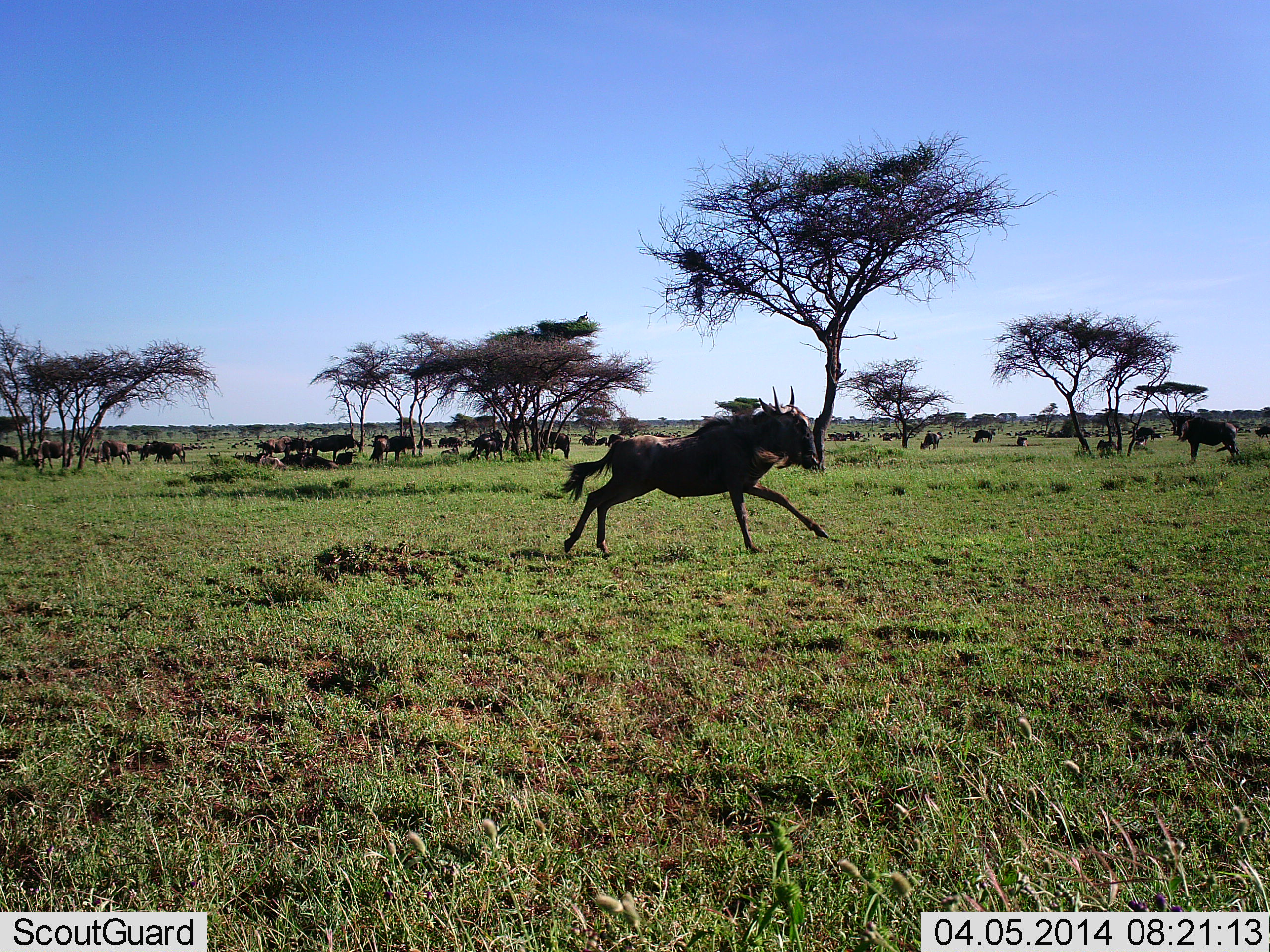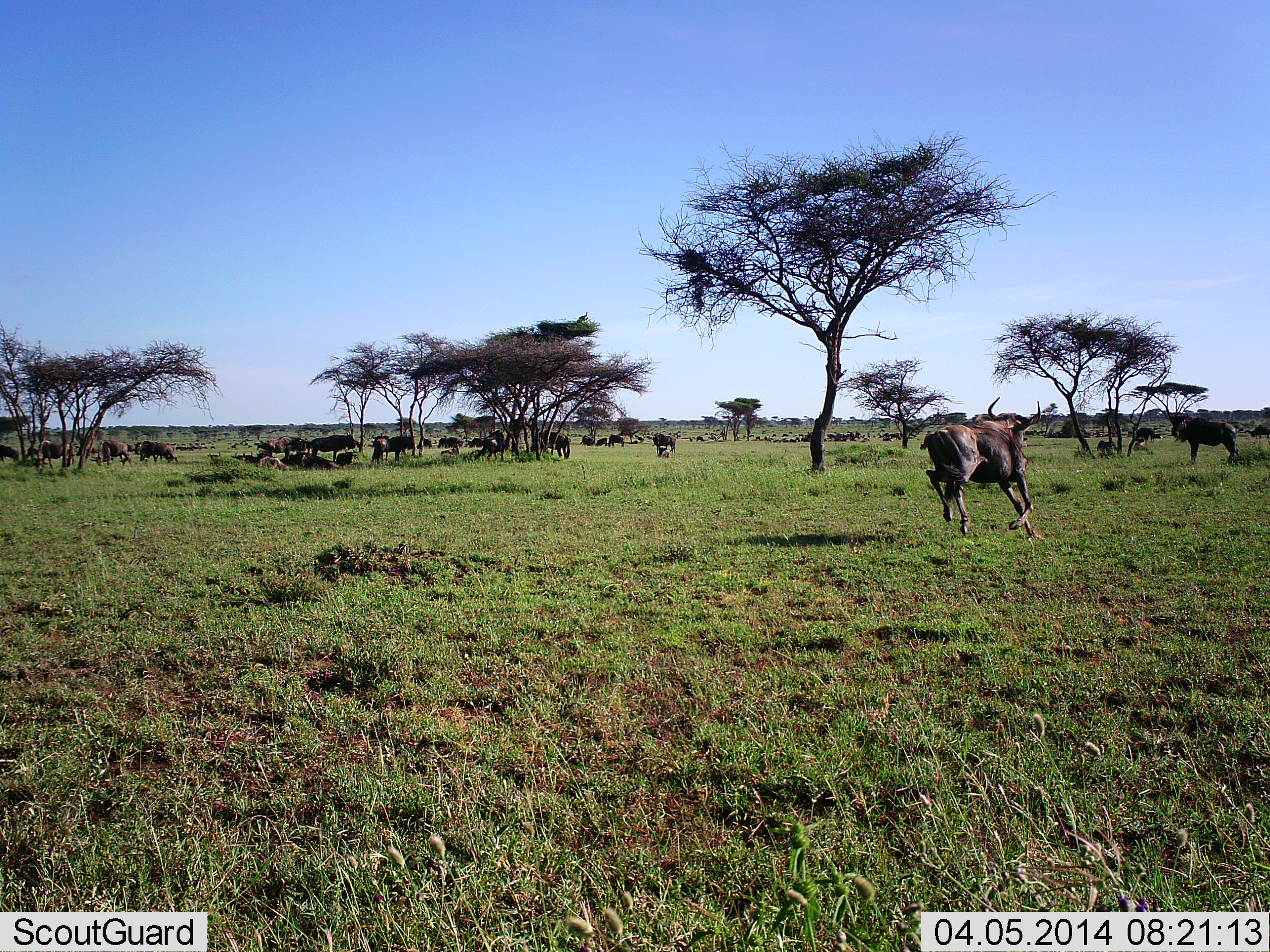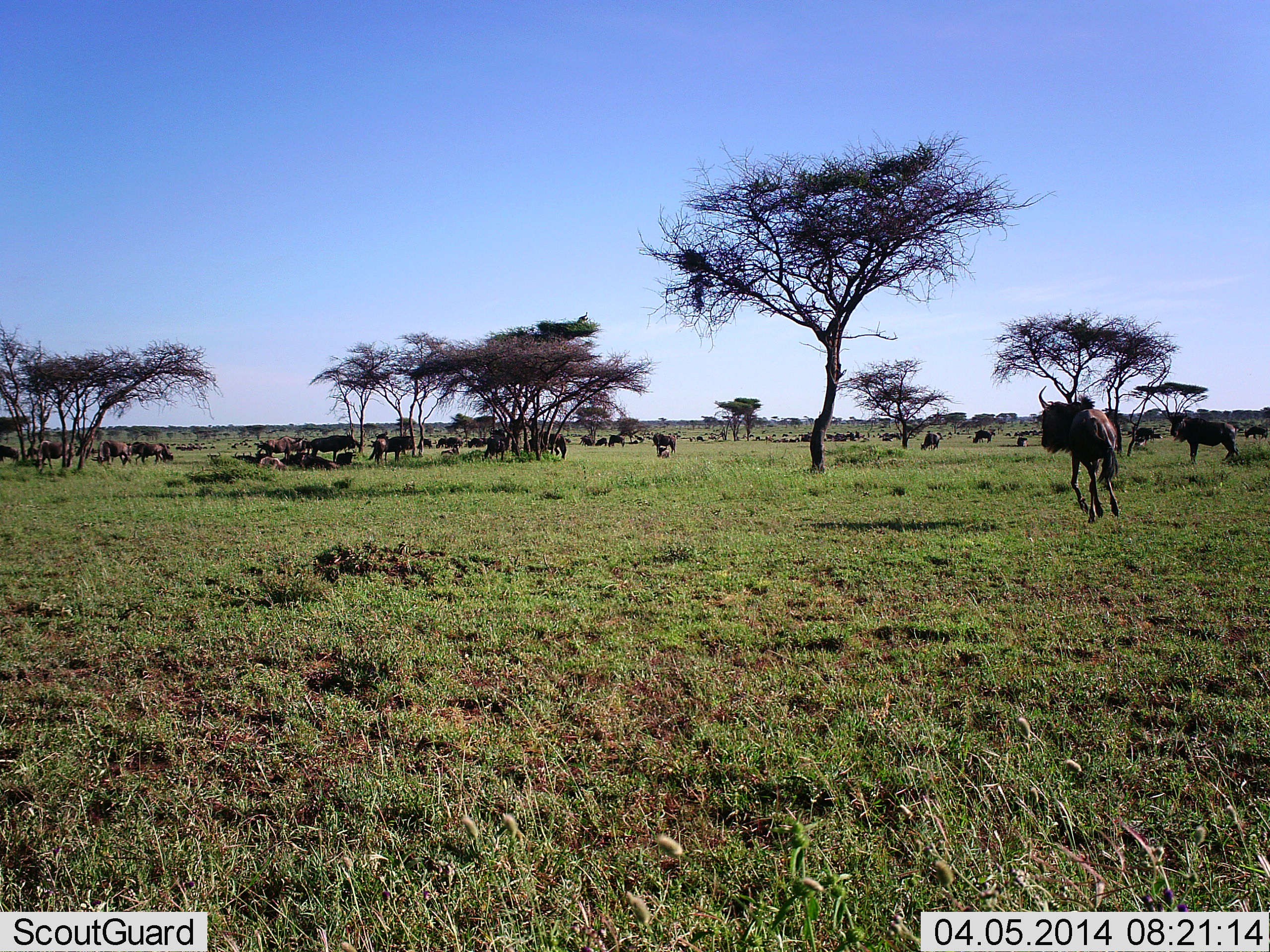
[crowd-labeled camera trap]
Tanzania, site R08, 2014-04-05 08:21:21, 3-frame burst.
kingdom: Animalia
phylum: Chordata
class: Mammalia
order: Artiodactyla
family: Bovidae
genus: Connochaetes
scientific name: Connochaetes taurinus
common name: blue wildebeest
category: wildebeest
Wildebeest (blue wildebeest) (Connochaetes taurinus), count 11-50. Behavior (volunteer vote fractions): standing 60%, resting 30%, moving 90%, interacting 0%. Young present (vote fraction): 0%. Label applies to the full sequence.